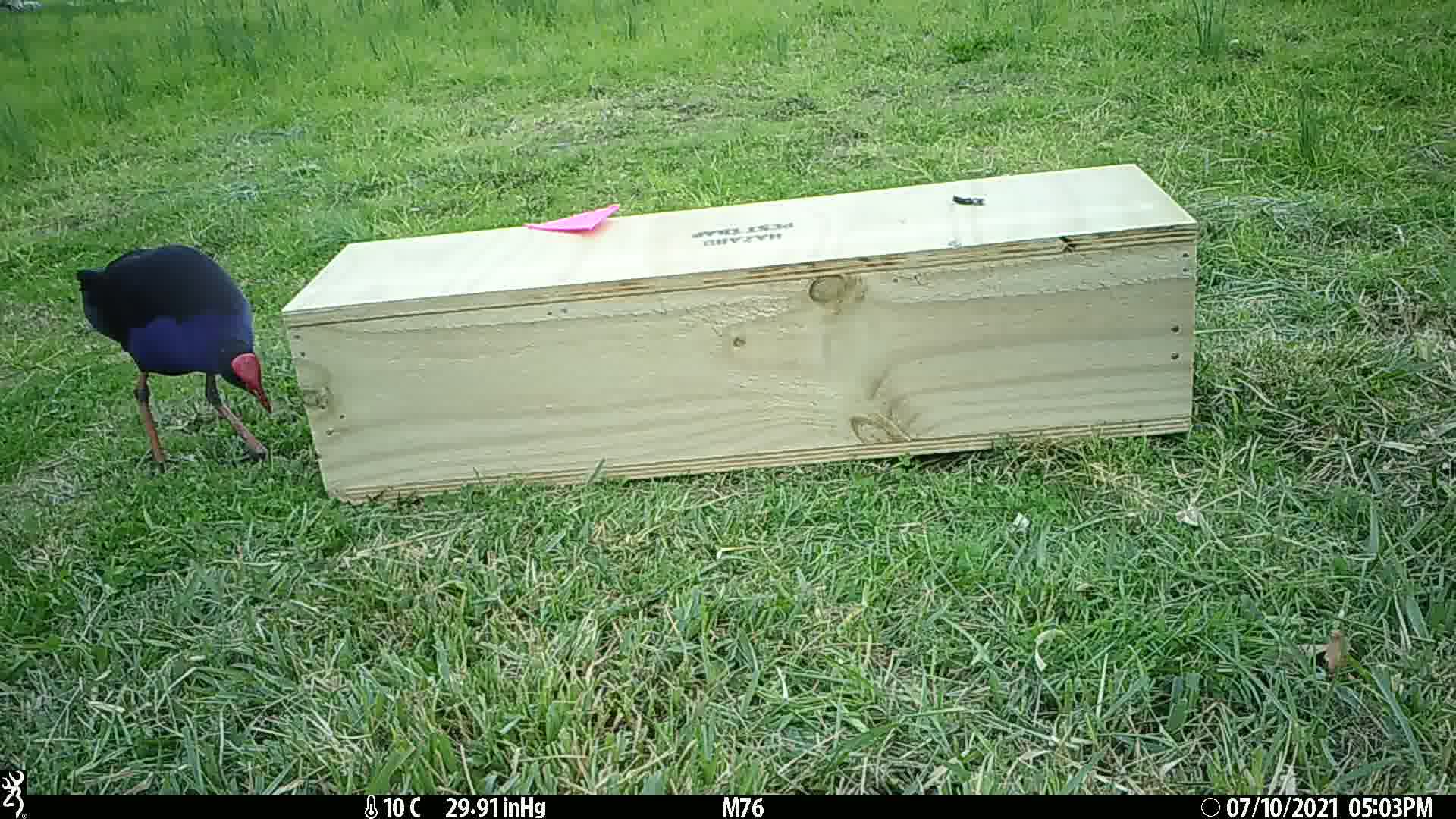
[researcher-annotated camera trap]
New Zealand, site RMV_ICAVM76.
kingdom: Animalia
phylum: Chordata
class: Aves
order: Gruiformes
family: Rallidae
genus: Porphyrio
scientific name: Porphyrio melanotus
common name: australasian swamphen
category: pukeko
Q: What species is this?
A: Pukeko (australasian swamphen) (Porphyrio melanotus).